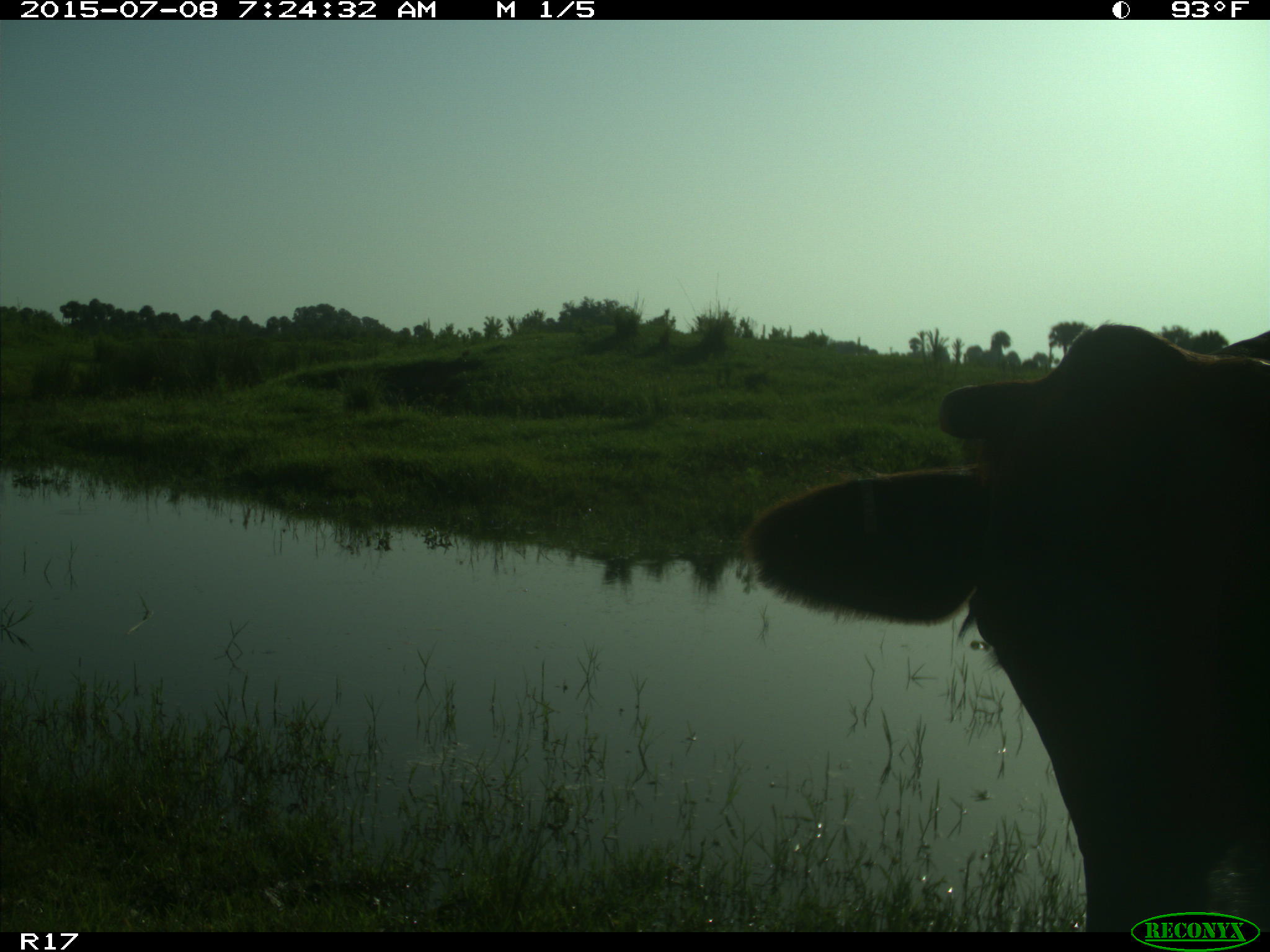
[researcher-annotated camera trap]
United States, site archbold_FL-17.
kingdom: Animalia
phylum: Chordata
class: Mammalia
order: Artiodactyla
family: Bovidae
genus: Bos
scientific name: Bos taurus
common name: domestic cow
Bos taurus (domestic cow).